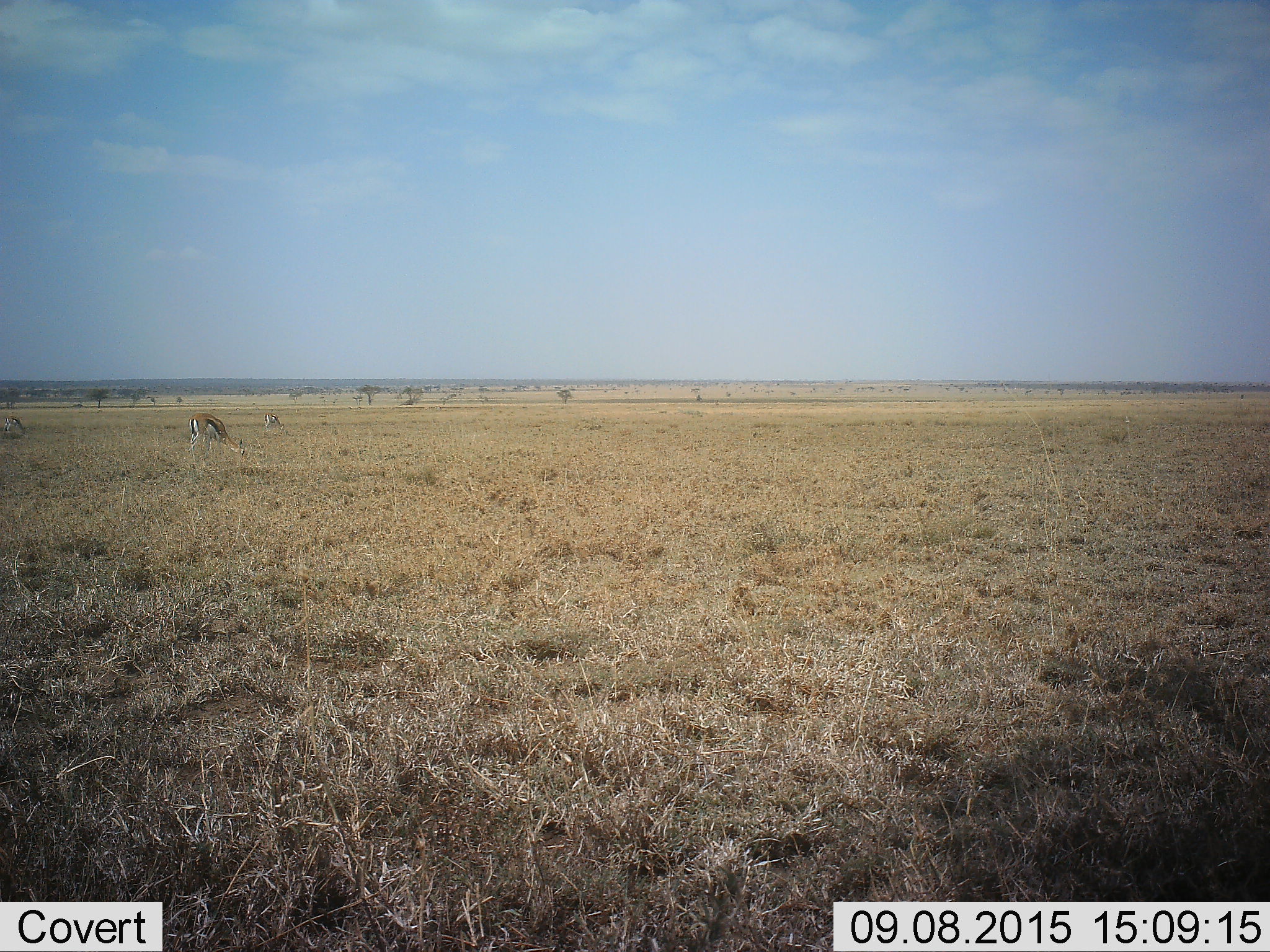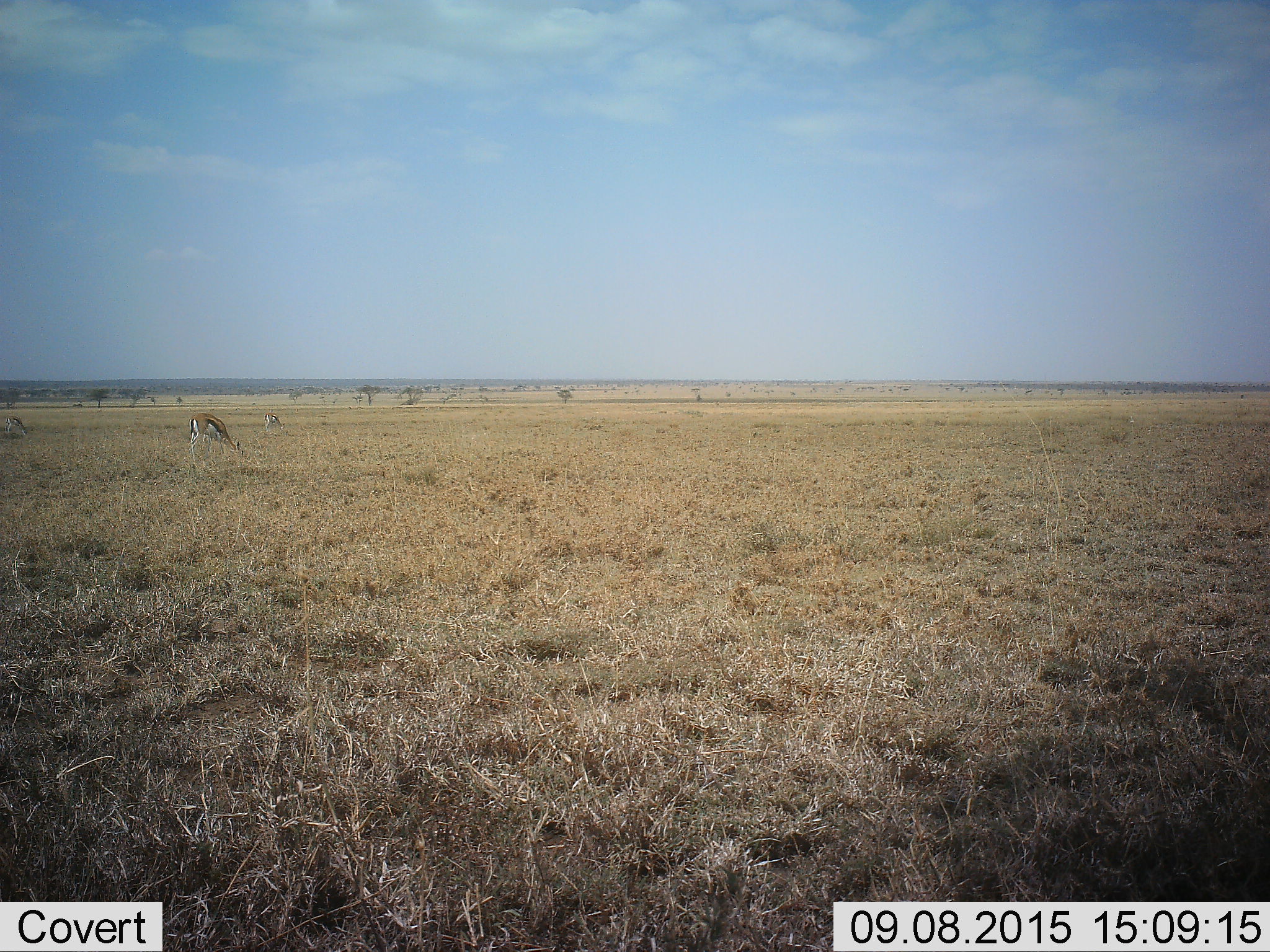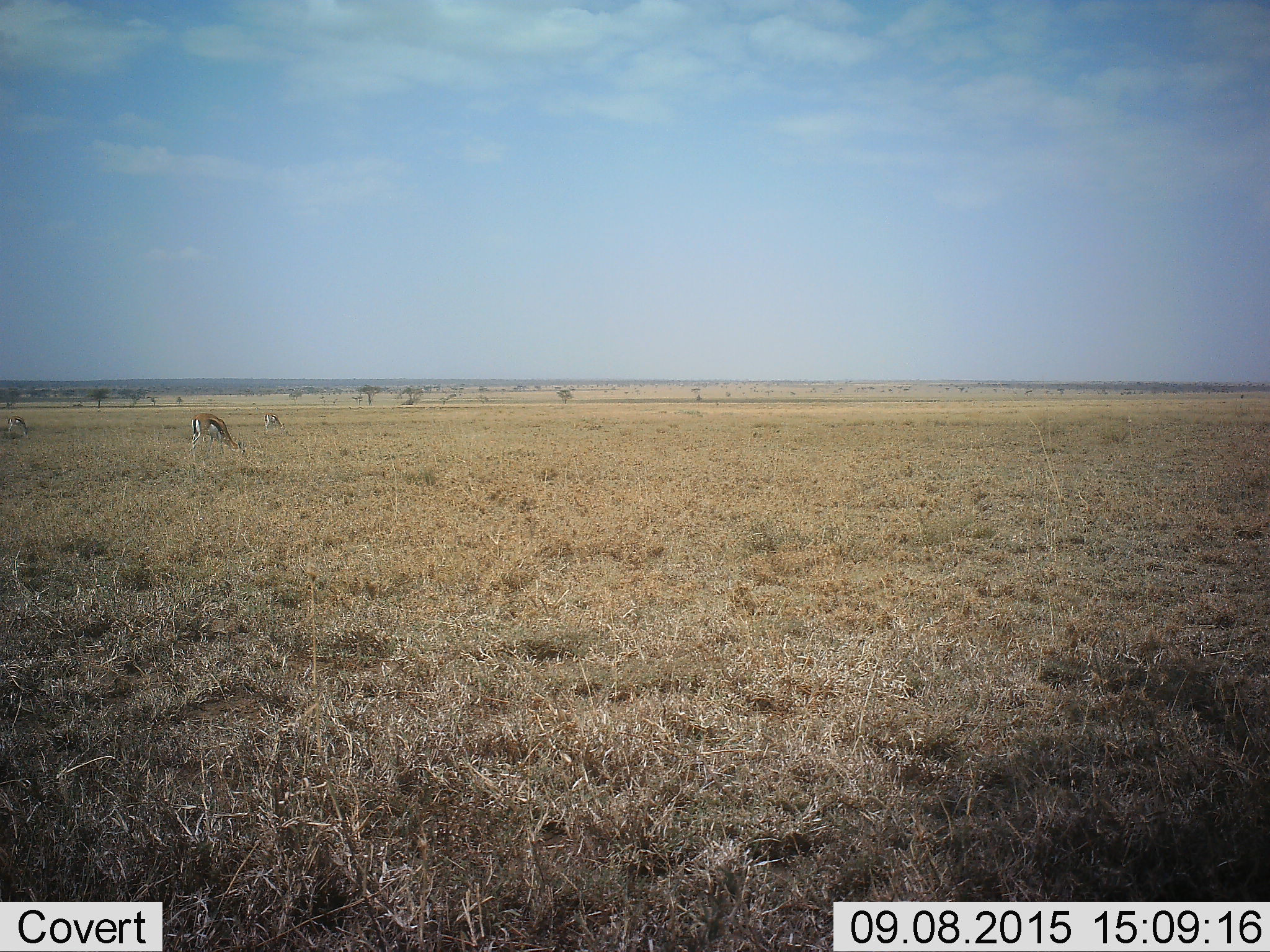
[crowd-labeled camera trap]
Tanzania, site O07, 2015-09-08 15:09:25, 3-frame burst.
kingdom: Animalia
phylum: Chordata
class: Mammalia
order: Artiodactyla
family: Bovidae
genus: Eudorcas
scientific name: Eudorcas thomsonii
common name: thomson's gazelle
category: gazellethomsons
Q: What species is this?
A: Gazellethomsons (thomson's gazelle) (Eudorcas thomsonii).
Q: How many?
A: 3.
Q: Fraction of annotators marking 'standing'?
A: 33%.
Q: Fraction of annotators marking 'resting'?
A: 0%.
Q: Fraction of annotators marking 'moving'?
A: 0%.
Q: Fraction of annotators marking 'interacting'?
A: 0%.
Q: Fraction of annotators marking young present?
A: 11%.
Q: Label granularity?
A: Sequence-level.